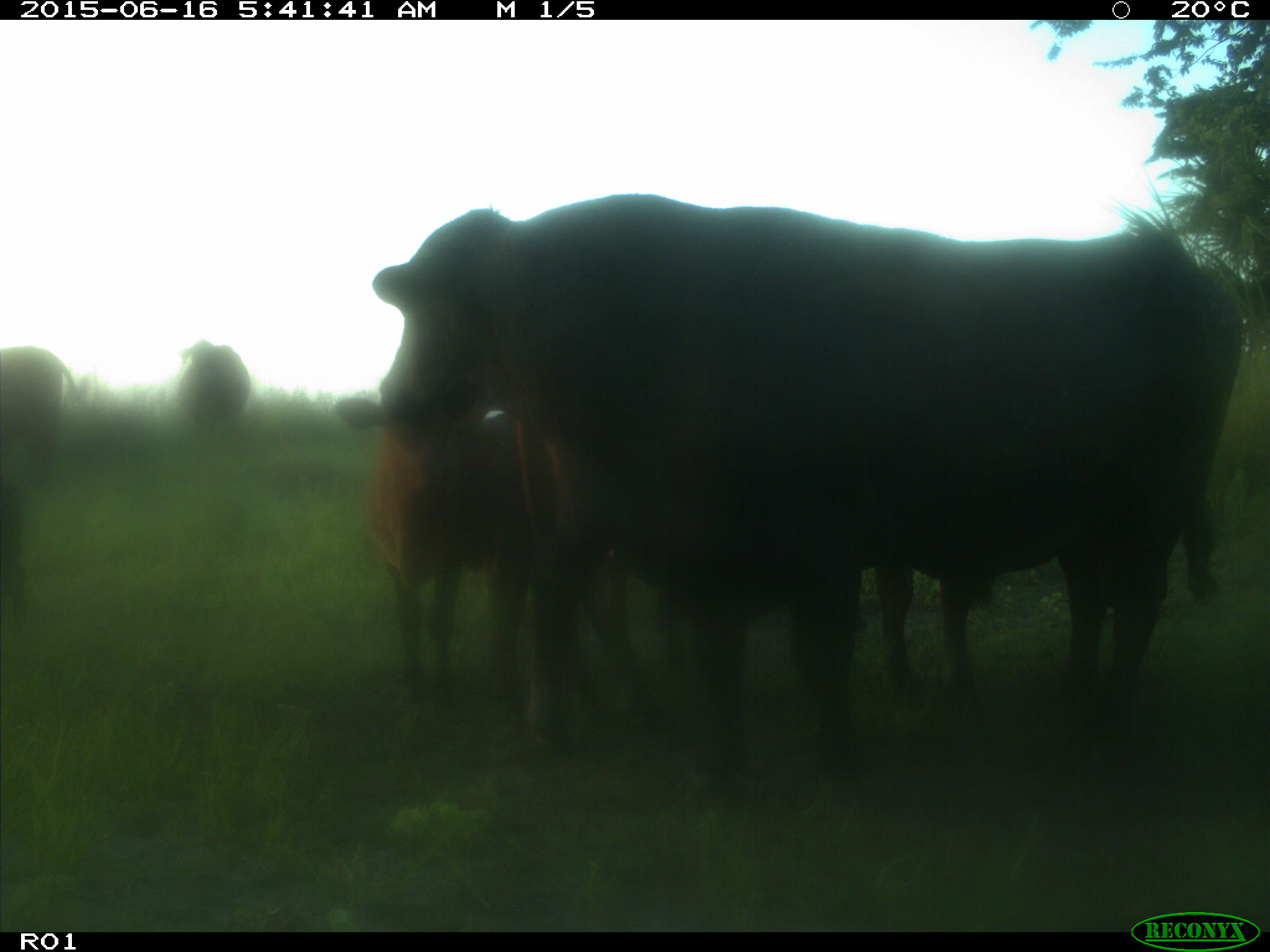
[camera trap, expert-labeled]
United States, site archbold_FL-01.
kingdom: Animalia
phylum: Chordata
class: Mammalia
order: Artiodactyla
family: Bovidae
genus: Bos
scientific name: Bos taurus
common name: domestic cow